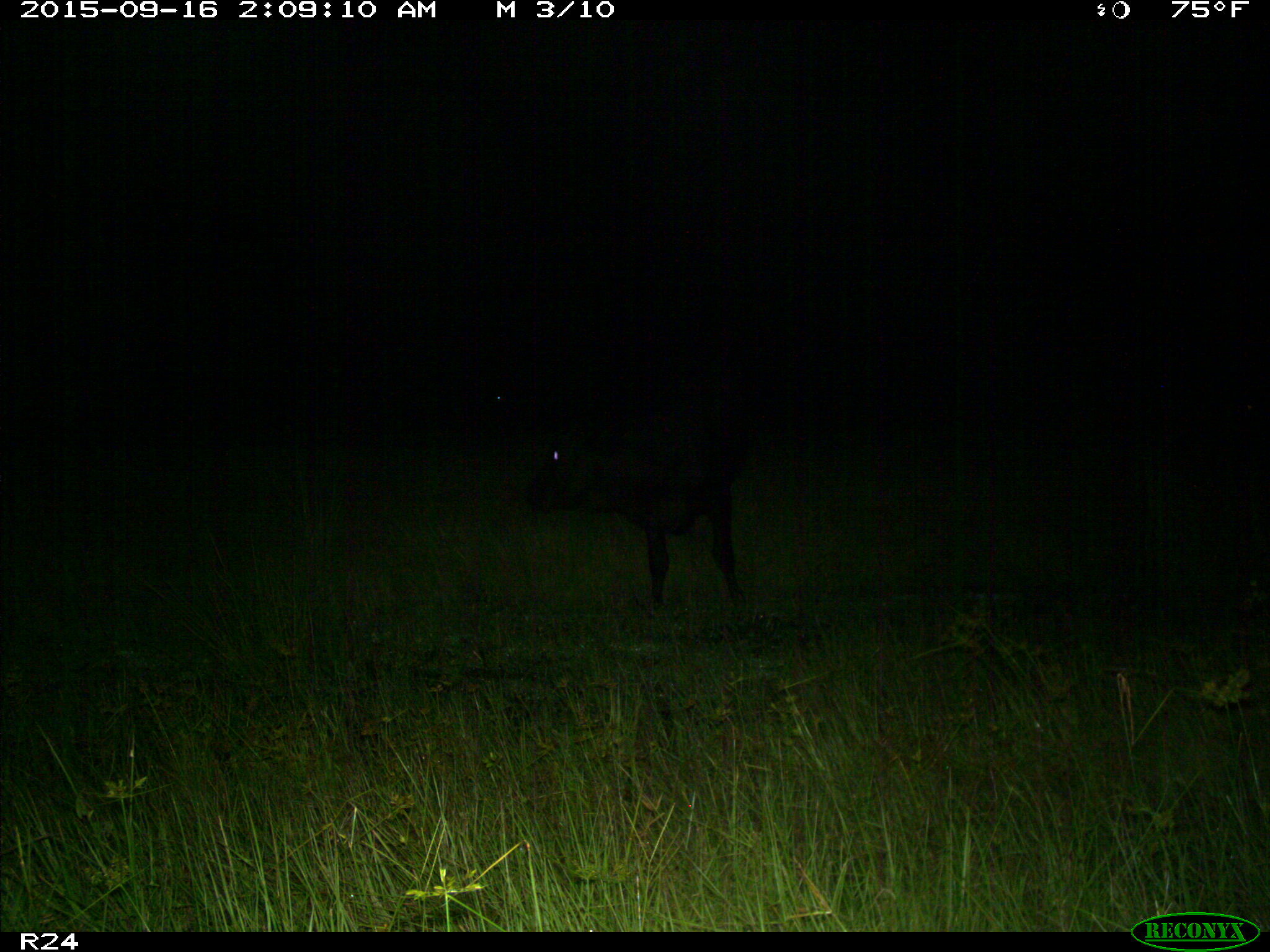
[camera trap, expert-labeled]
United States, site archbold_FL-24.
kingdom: Animalia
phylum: Chordata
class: Mammalia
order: Artiodactyla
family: Bovidae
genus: Bos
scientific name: Bos taurus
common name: domestic cow